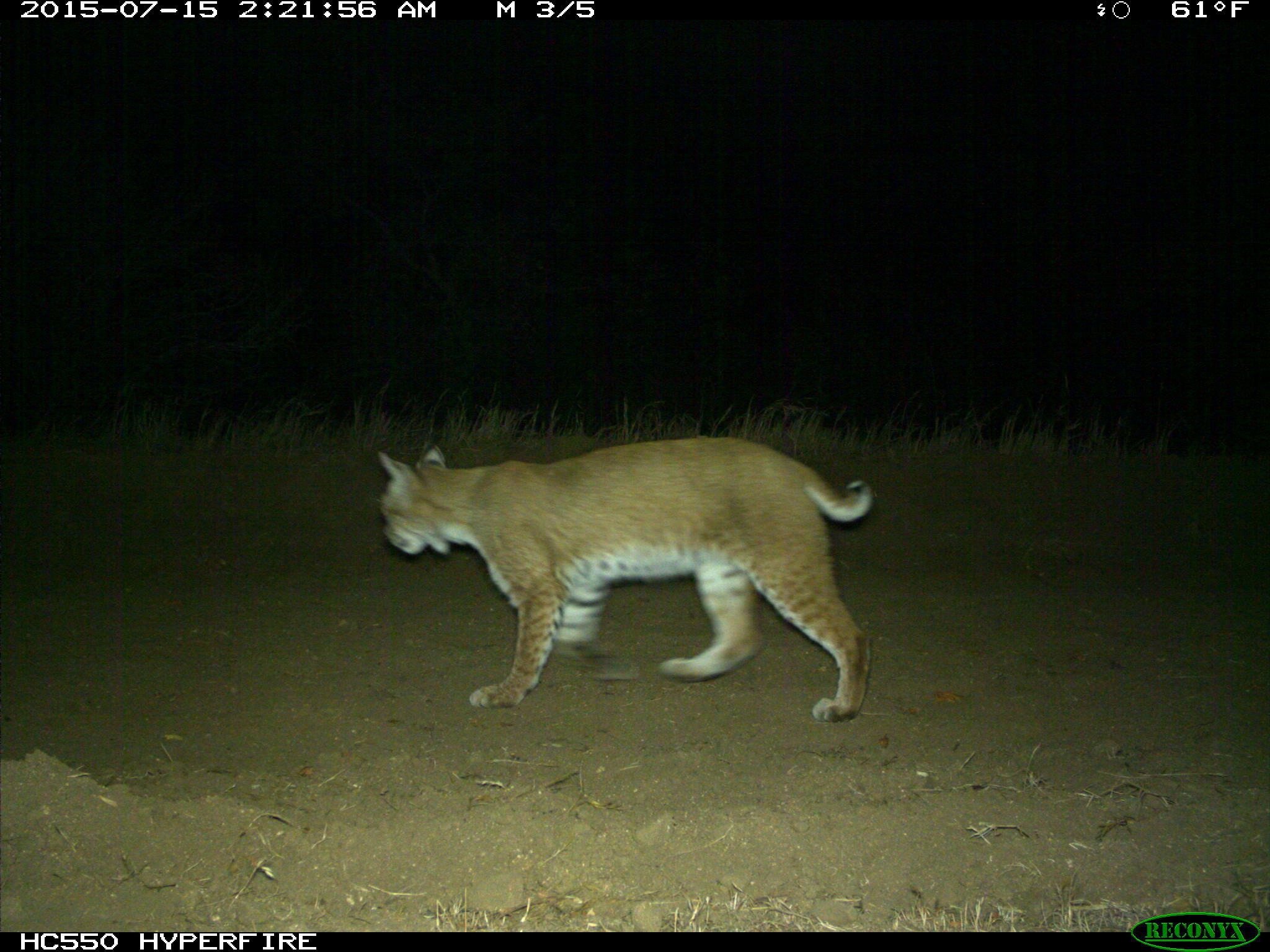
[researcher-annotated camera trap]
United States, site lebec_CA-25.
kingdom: Animalia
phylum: Chordata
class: Mammalia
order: Carnivora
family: Felidae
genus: Lynx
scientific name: Lynx rufus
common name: bobcat